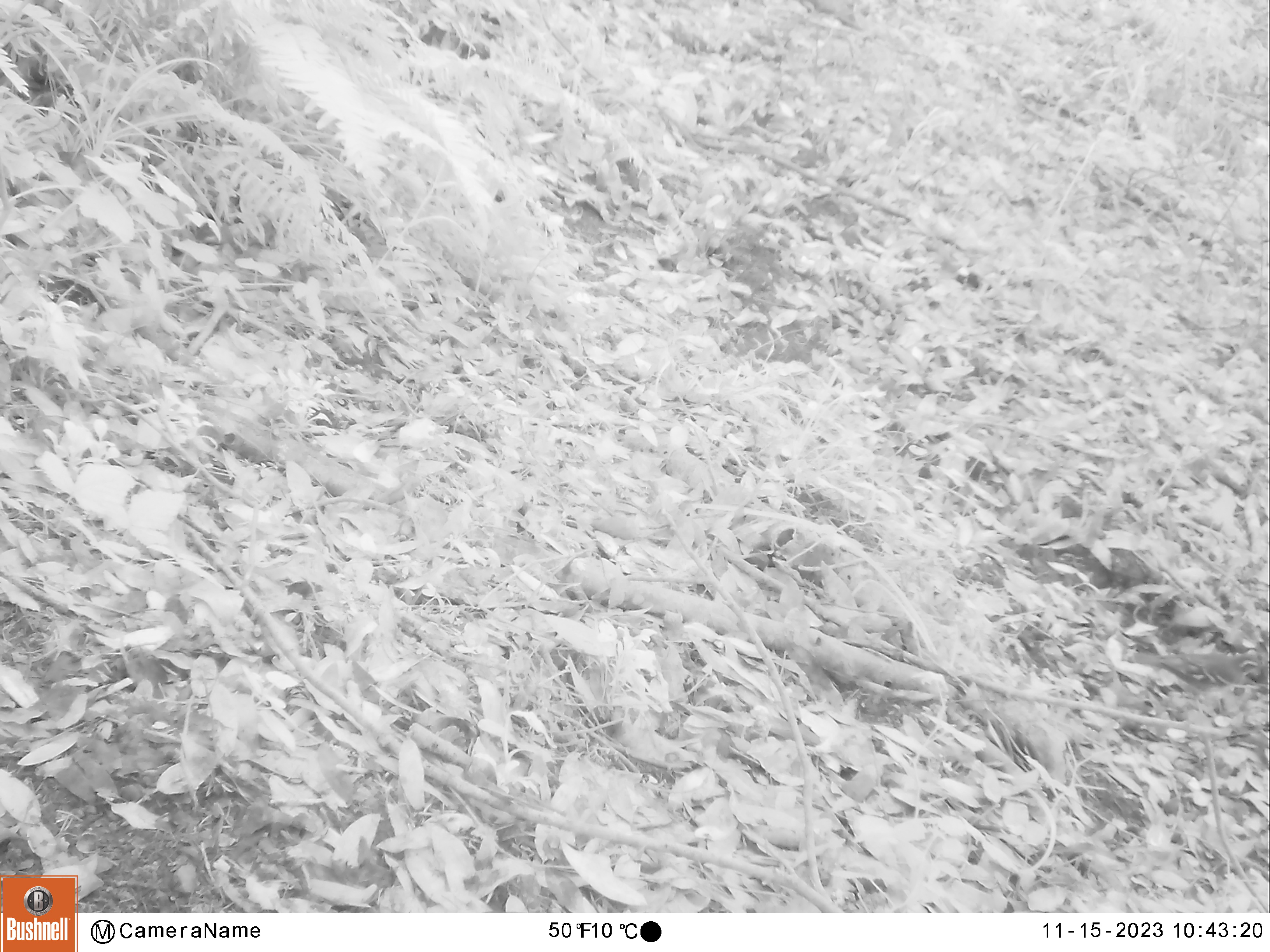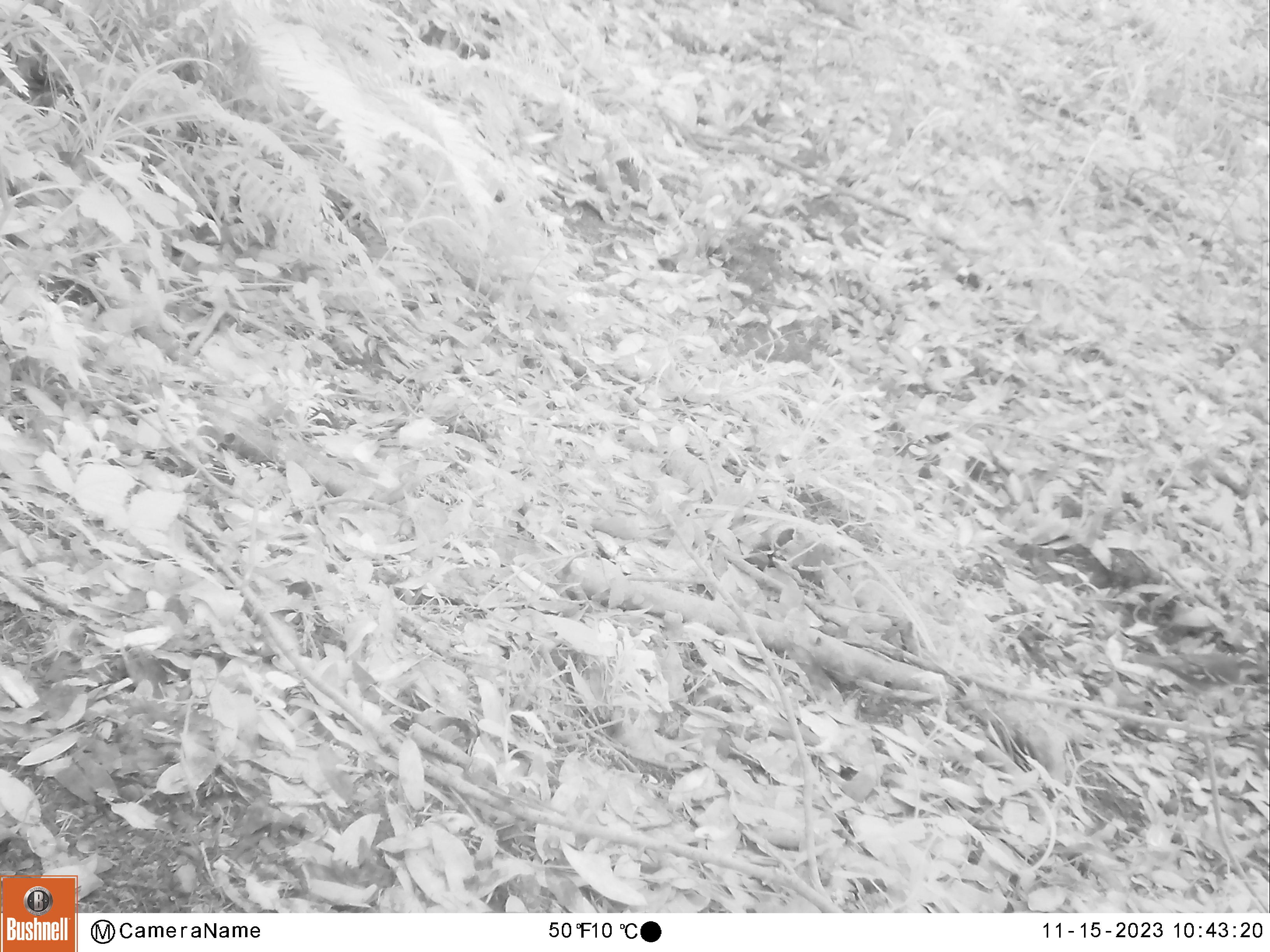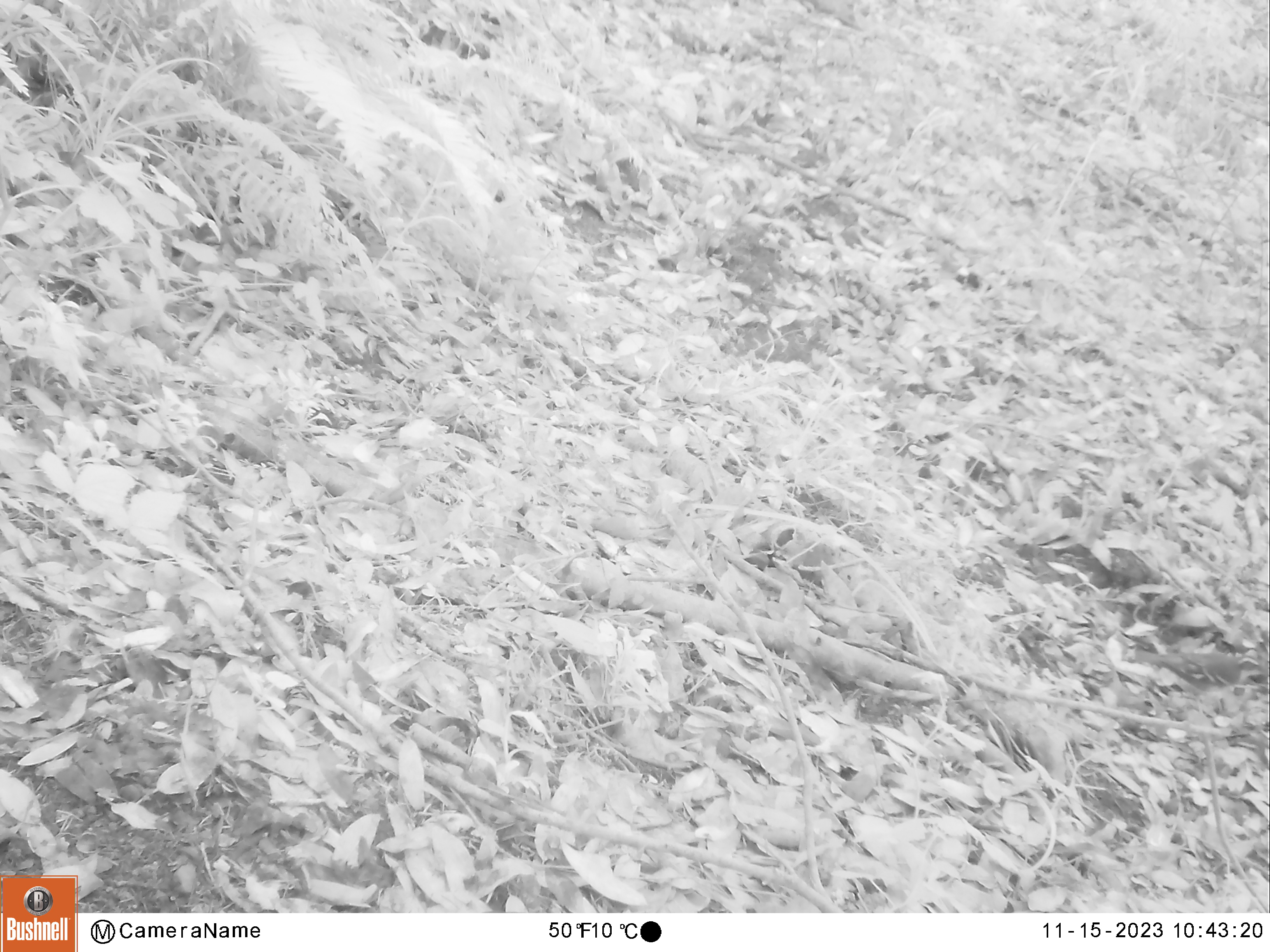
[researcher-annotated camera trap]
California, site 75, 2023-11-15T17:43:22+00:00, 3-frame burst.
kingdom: Animalia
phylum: Chordata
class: Aves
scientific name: Aves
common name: bird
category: unknown bird